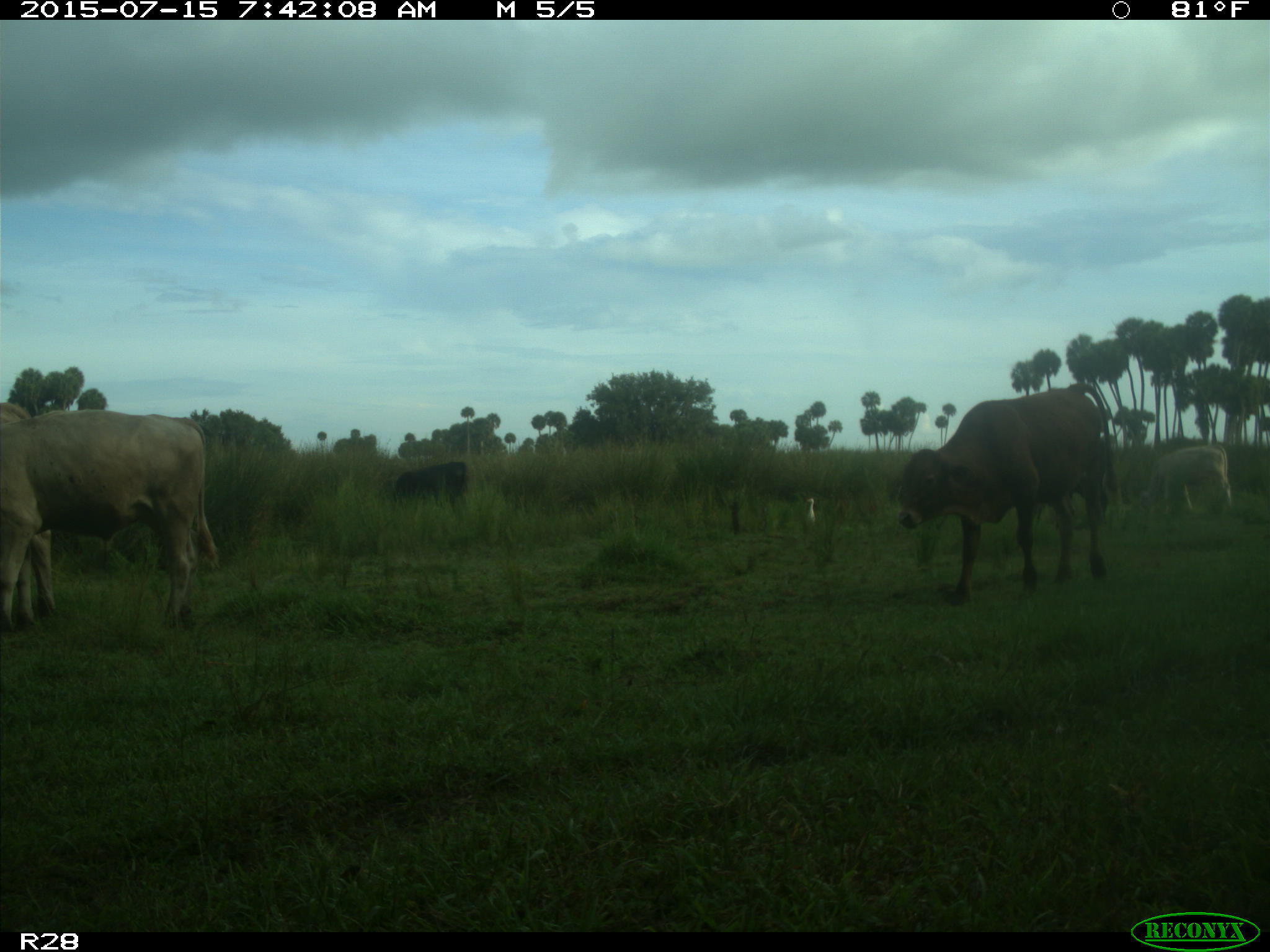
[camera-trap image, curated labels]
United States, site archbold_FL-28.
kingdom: Animalia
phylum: Chordata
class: Mammalia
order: Artiodactyla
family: Bovidae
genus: Bos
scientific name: Bos taurus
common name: domestic cow